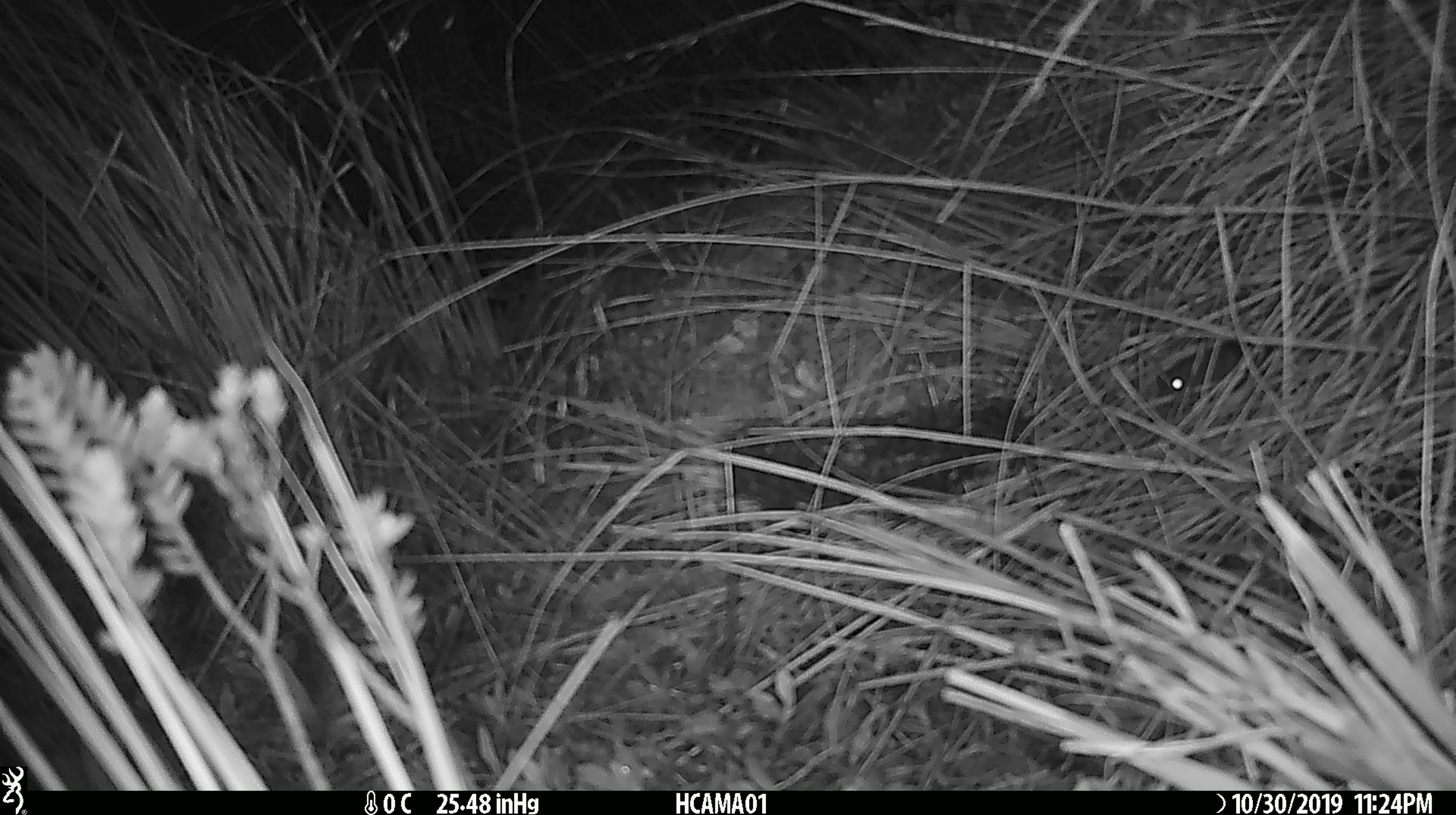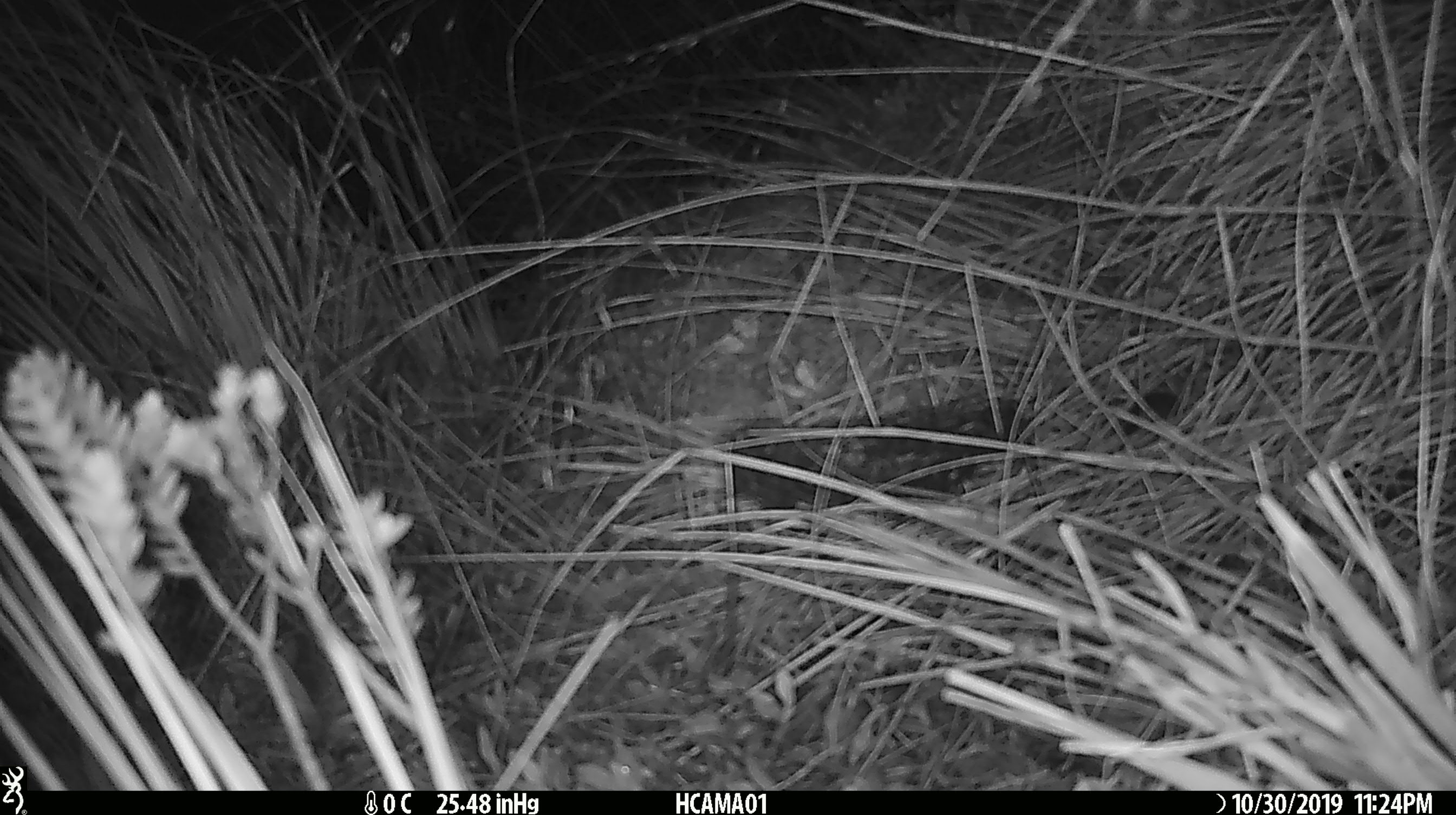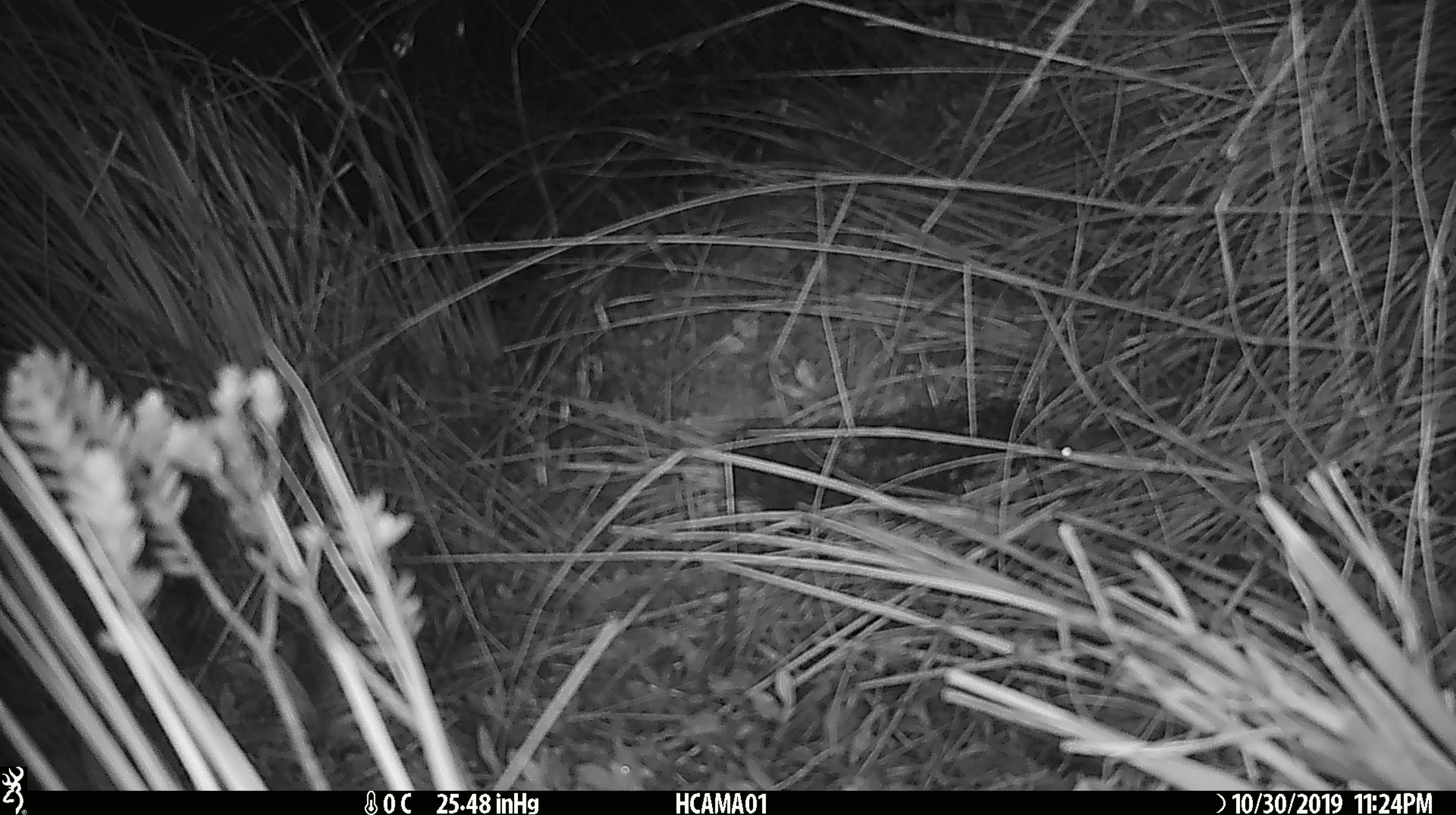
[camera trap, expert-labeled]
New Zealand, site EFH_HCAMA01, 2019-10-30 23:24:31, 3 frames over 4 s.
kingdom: Animalia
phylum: Chordata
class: Mammalia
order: Rodentia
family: Muridae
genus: Mus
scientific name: Mus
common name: mouse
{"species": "mouse (Mus)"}